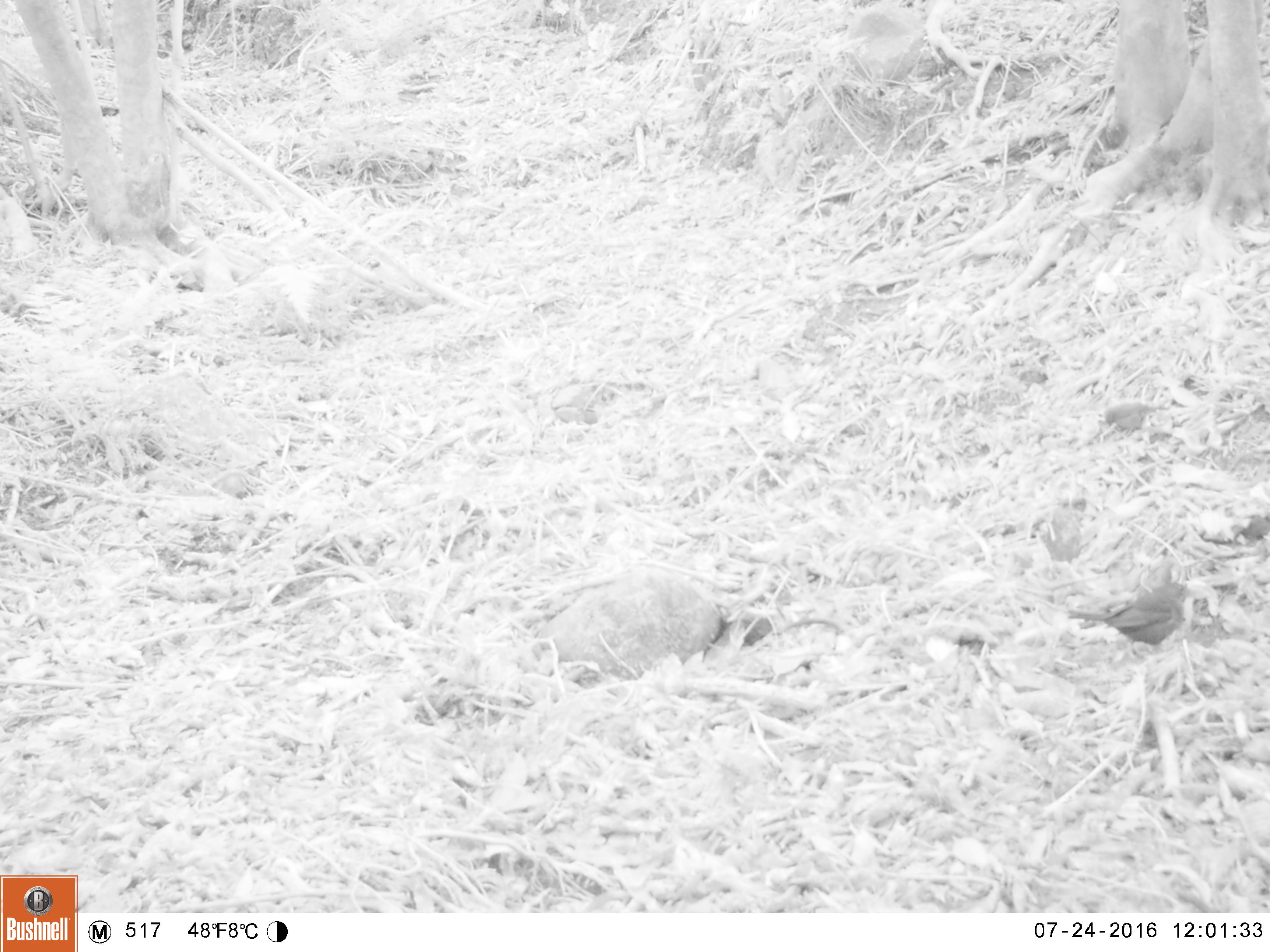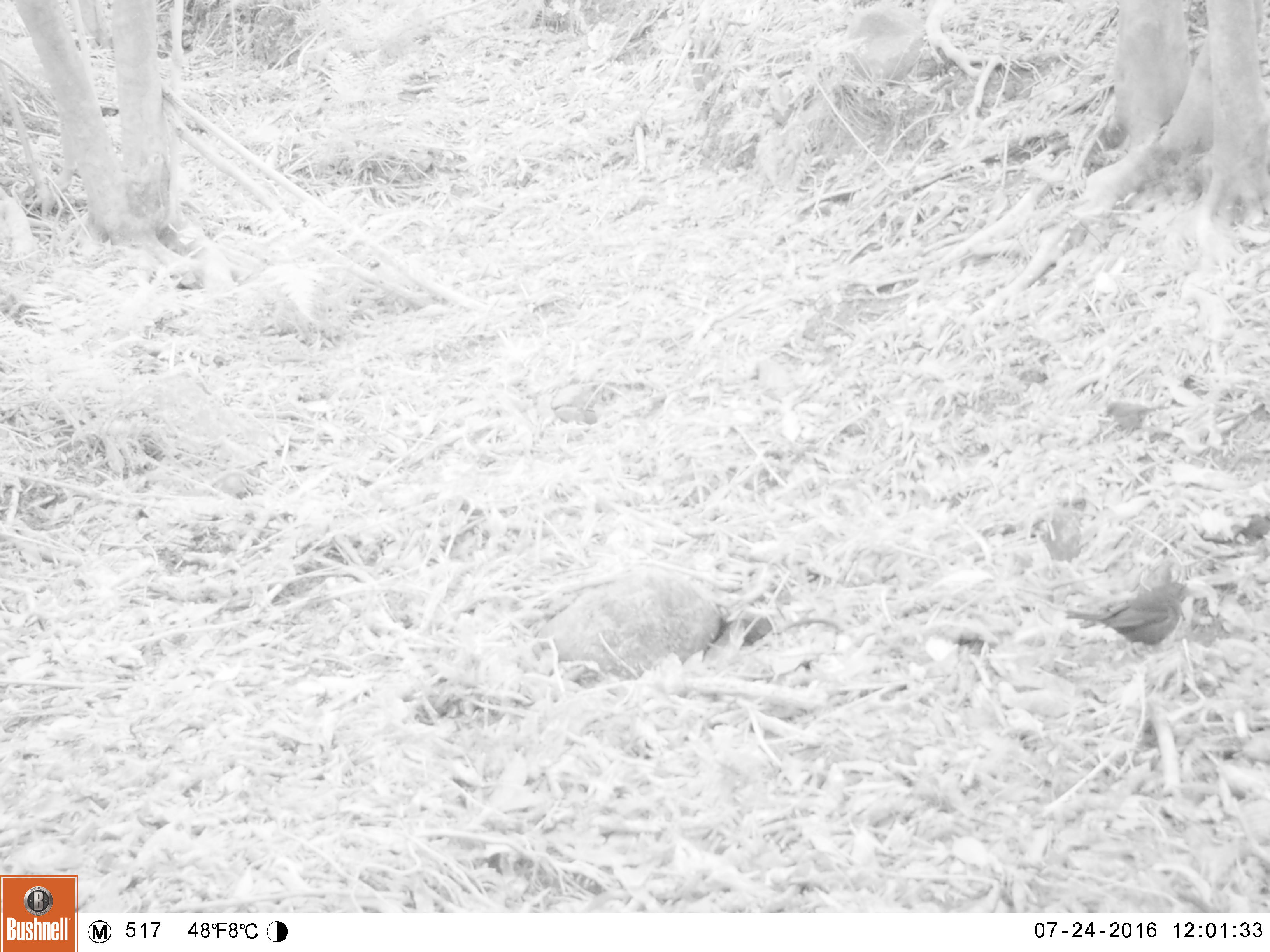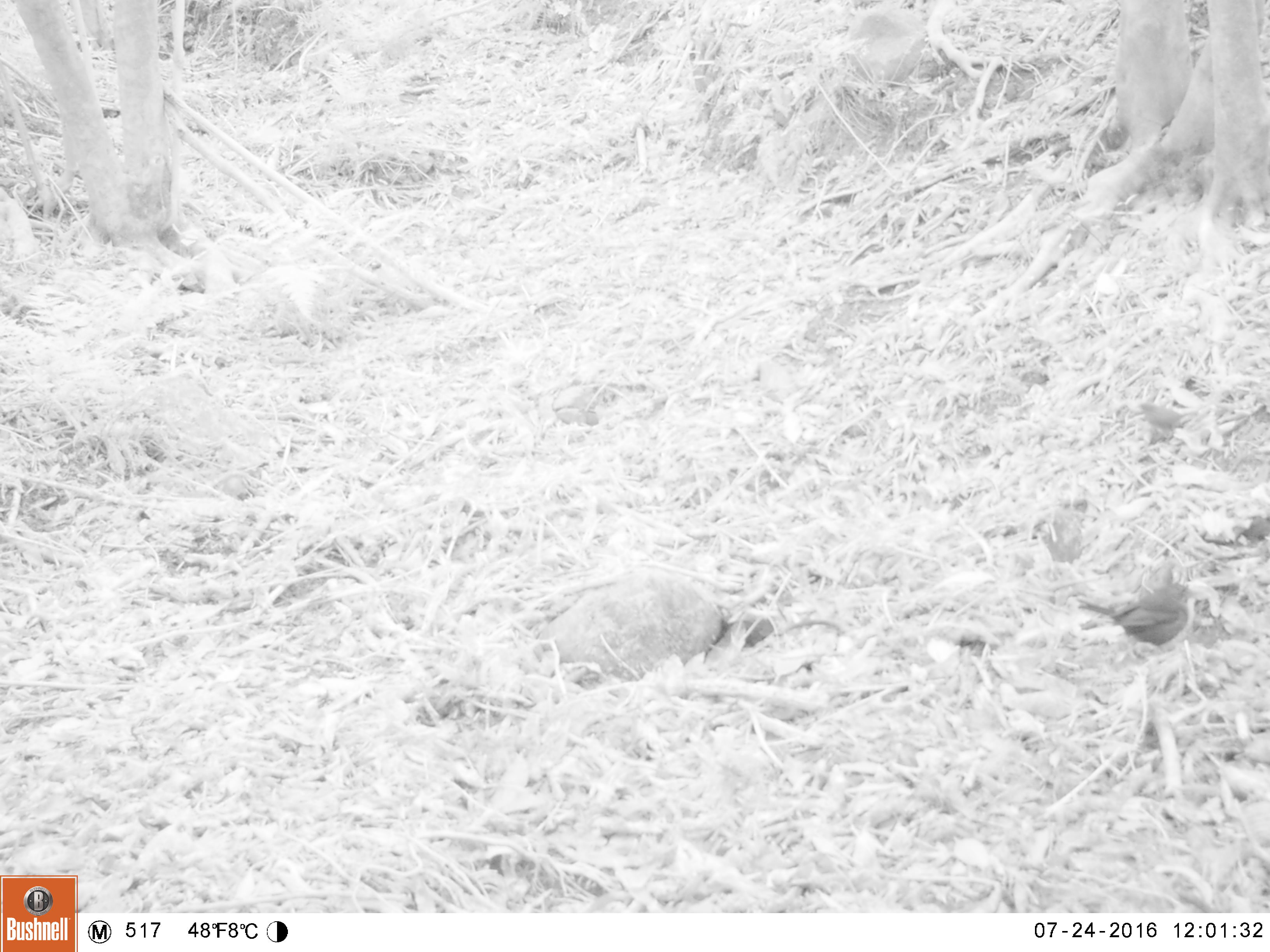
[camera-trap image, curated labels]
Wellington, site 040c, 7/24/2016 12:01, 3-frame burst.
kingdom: Animalia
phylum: Chordata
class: Aves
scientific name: Aves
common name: bird